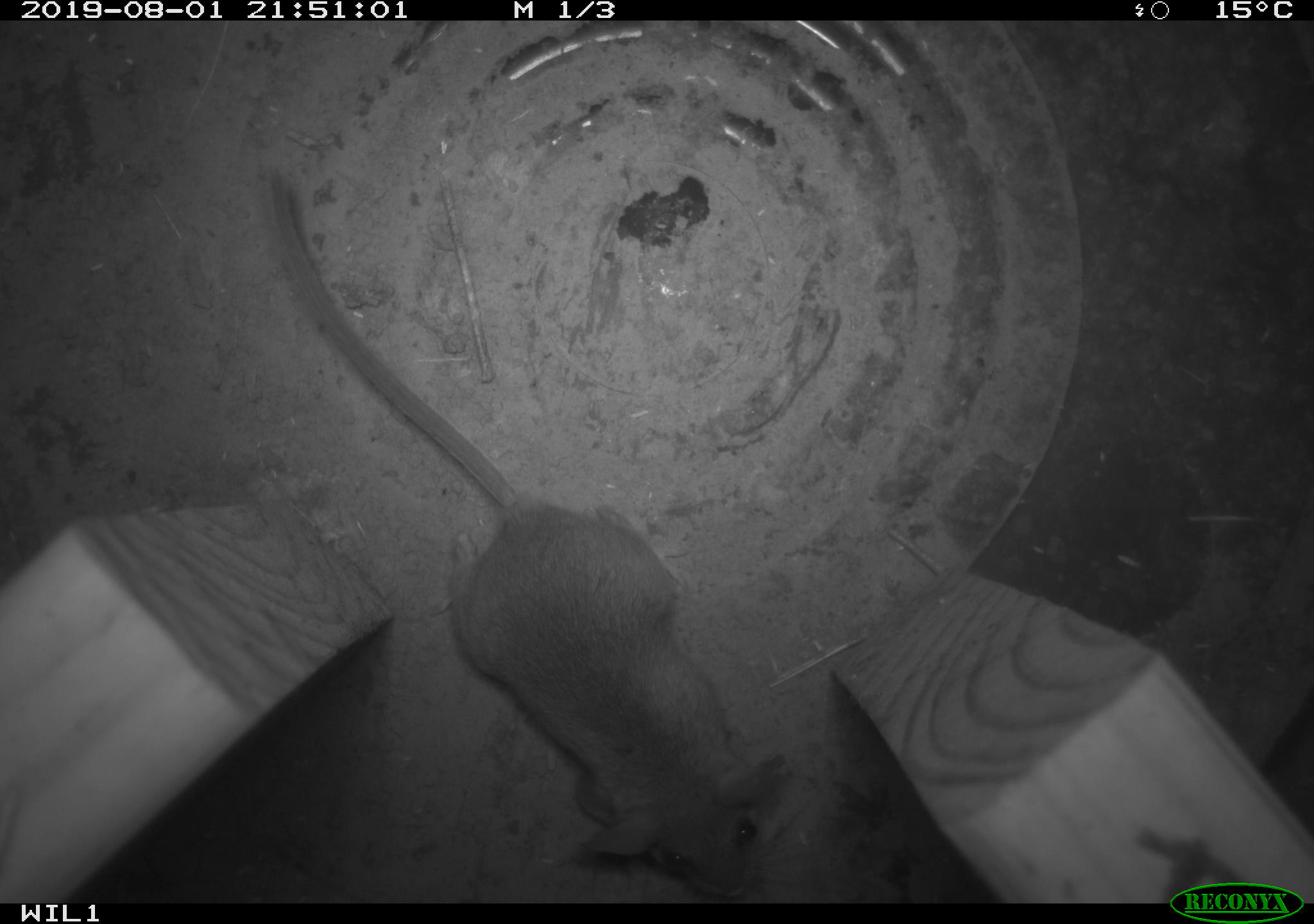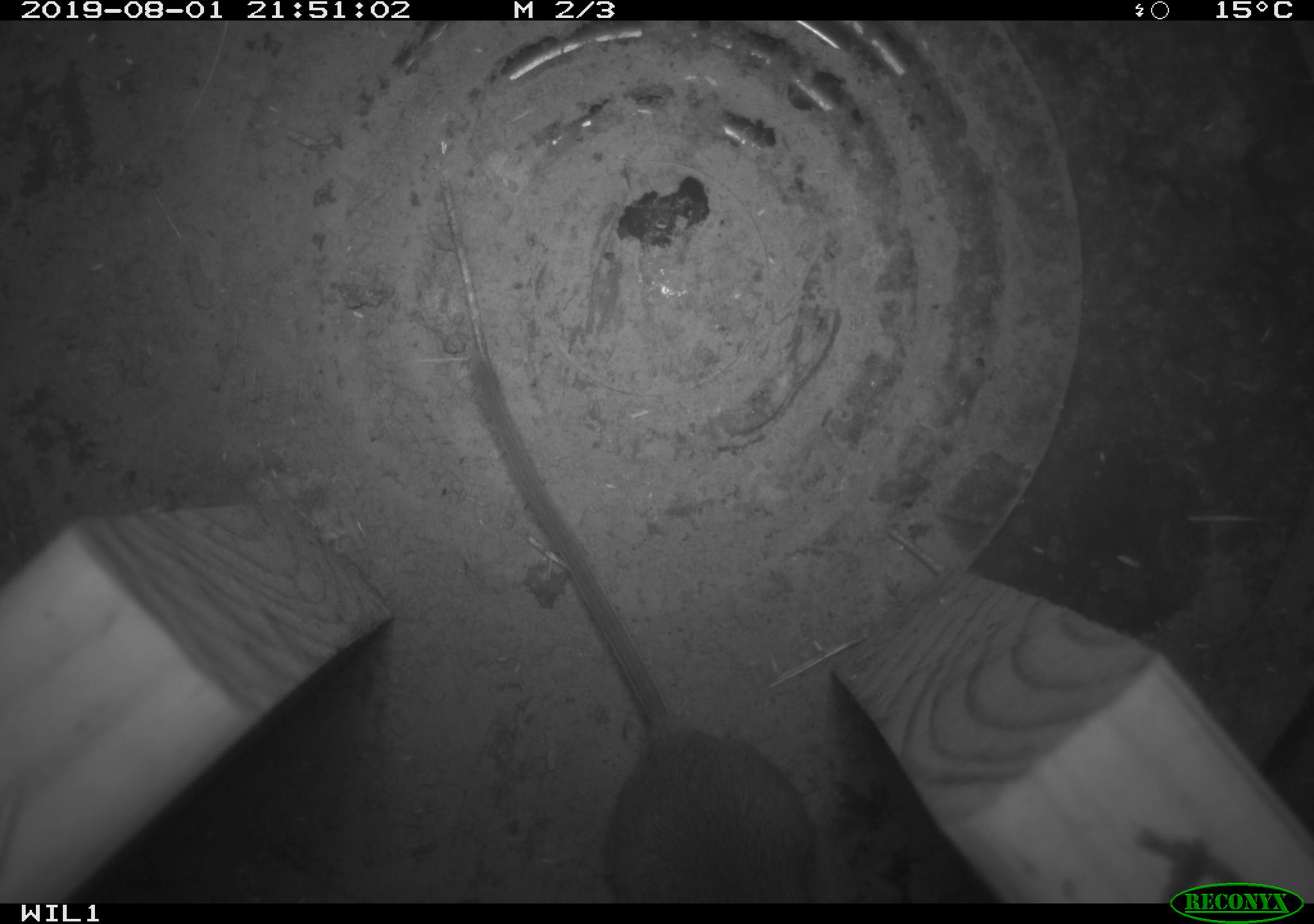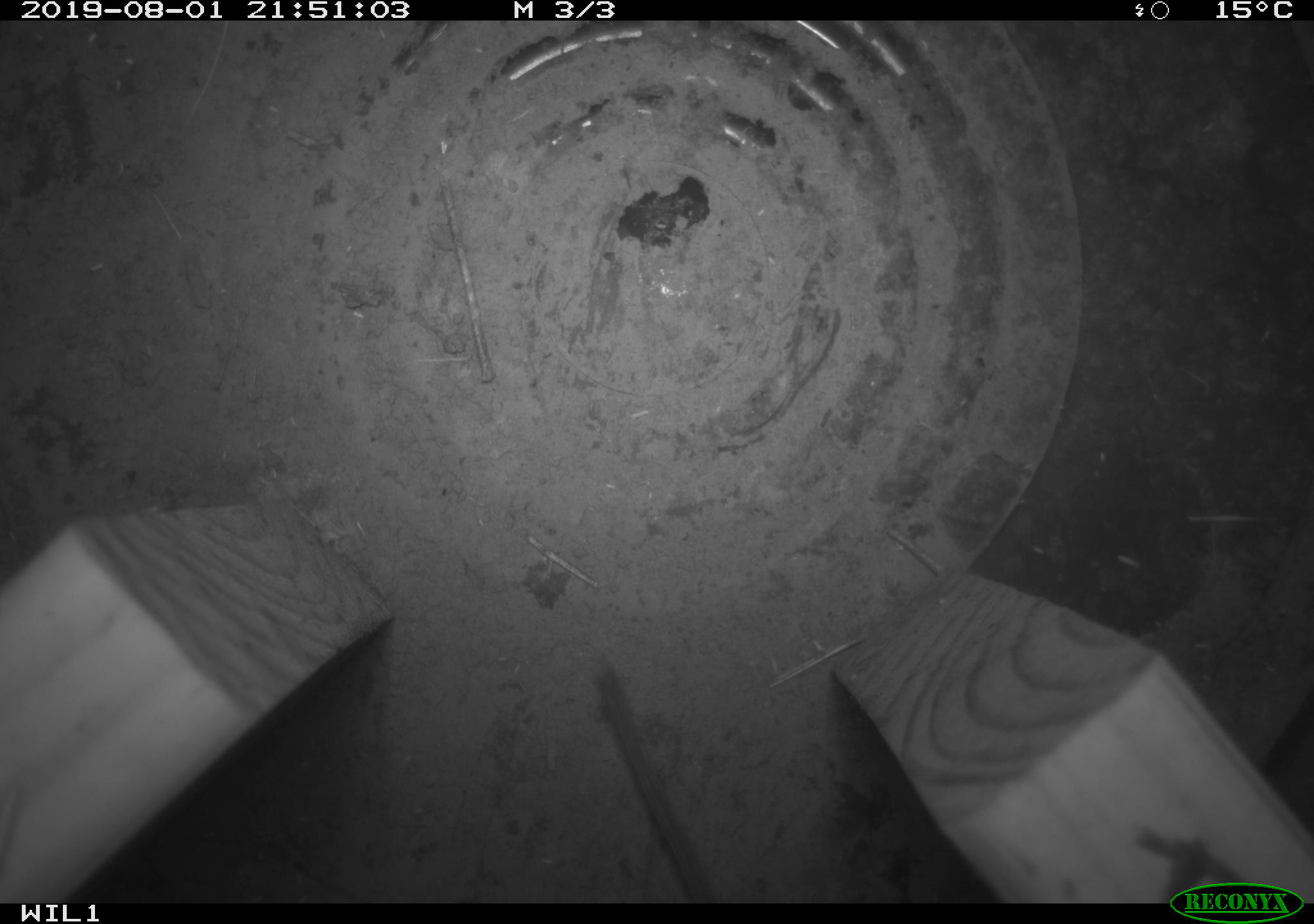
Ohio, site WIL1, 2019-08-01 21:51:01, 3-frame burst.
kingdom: Animalia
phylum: Chordata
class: Mammalia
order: Rodentia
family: Cricetidae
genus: Peromyscus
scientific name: Peromyscus leucopus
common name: white-footed mouse